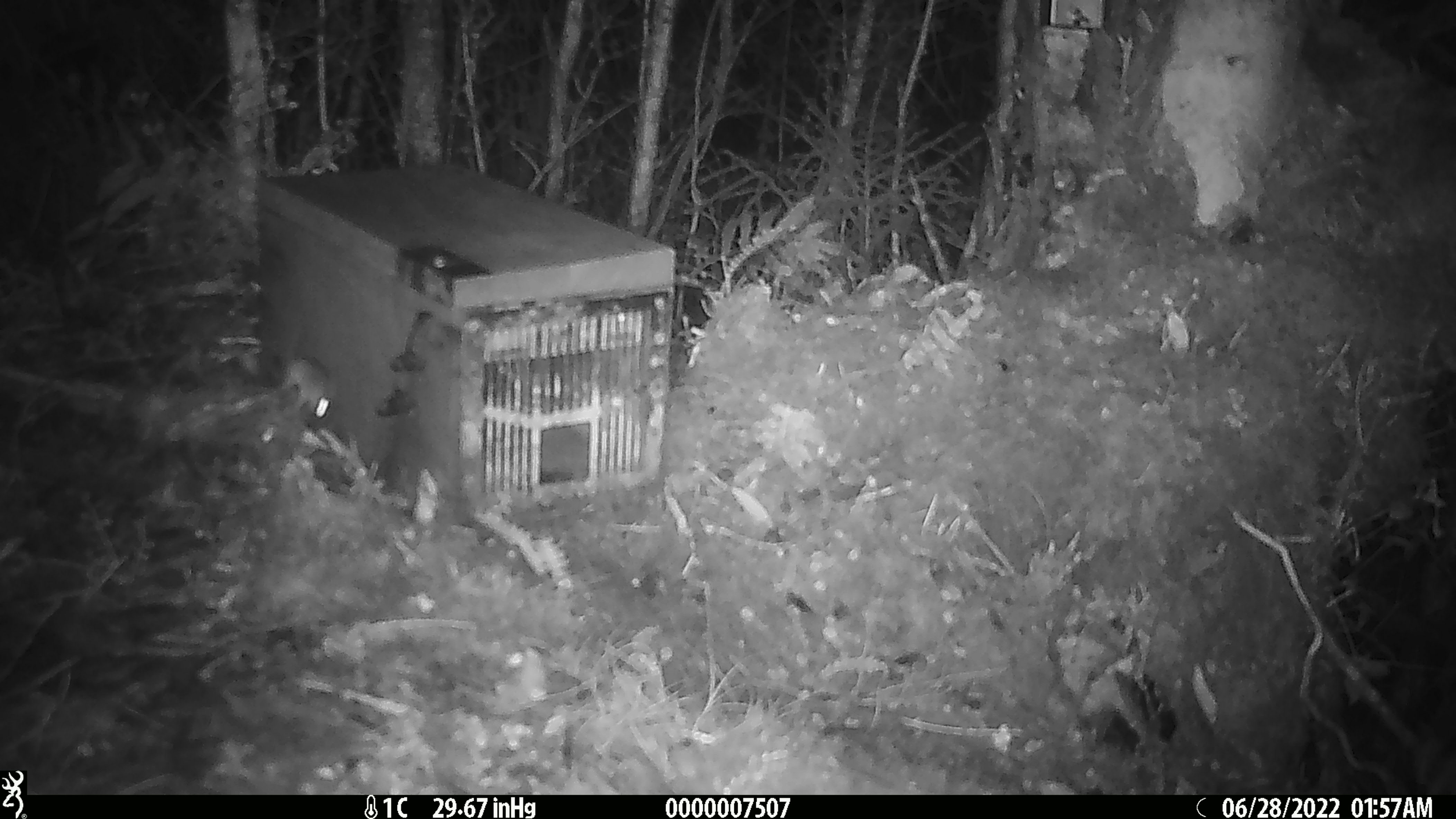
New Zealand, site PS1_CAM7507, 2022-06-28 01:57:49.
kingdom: Animalia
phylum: Chordata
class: Mammalia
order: Rodentia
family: Muridae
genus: Mus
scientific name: Mus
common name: mouse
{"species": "mouse (Mus)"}